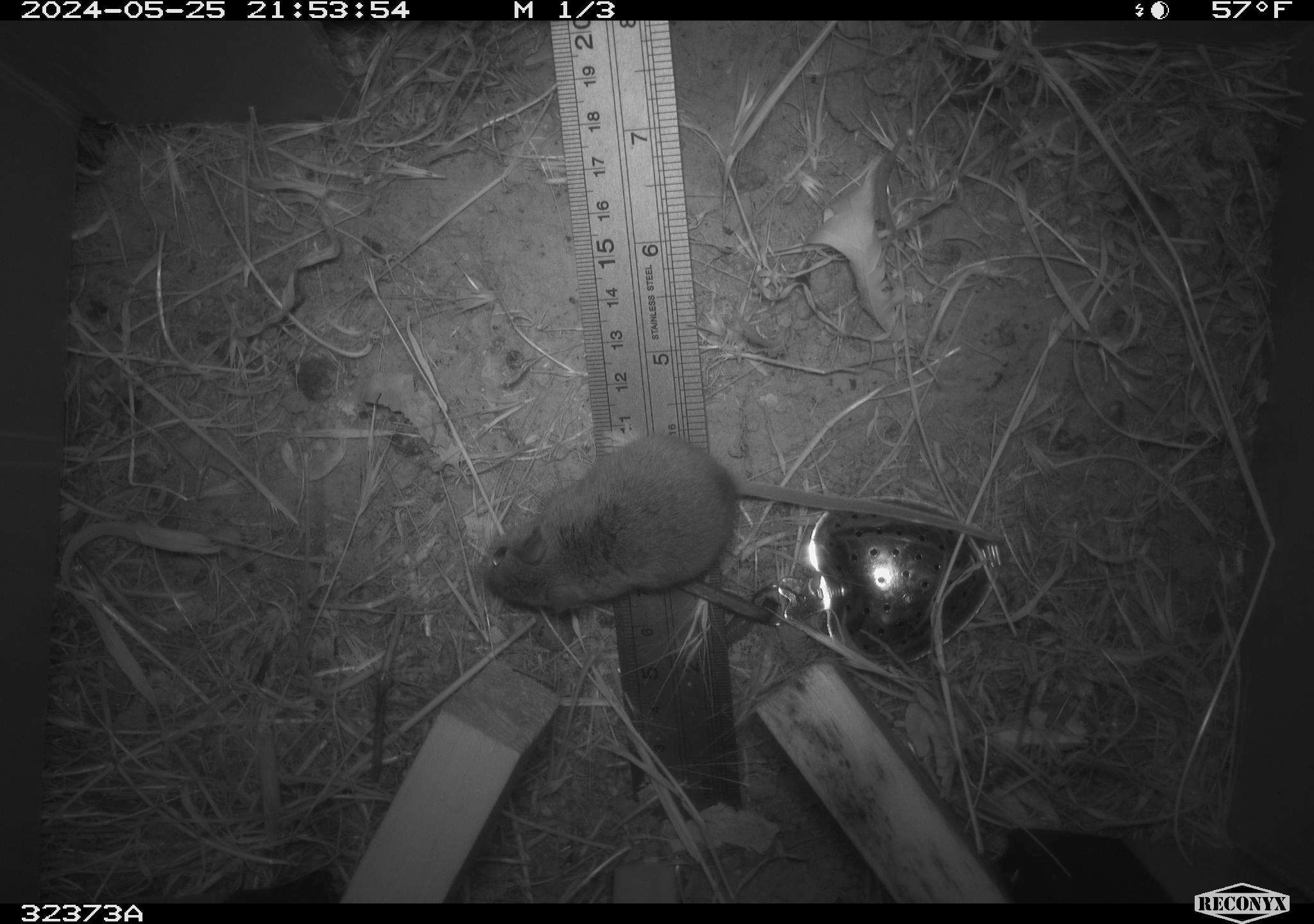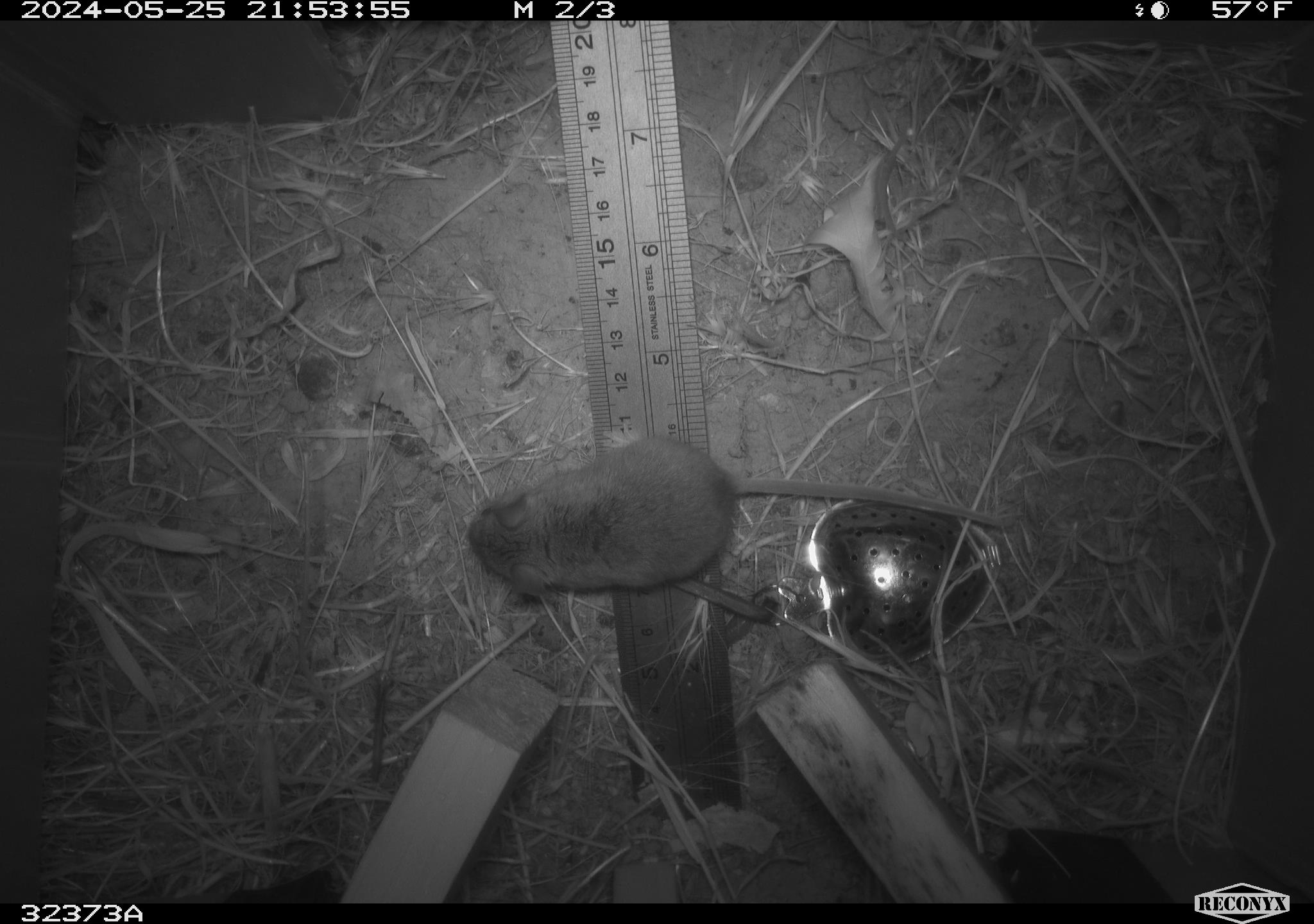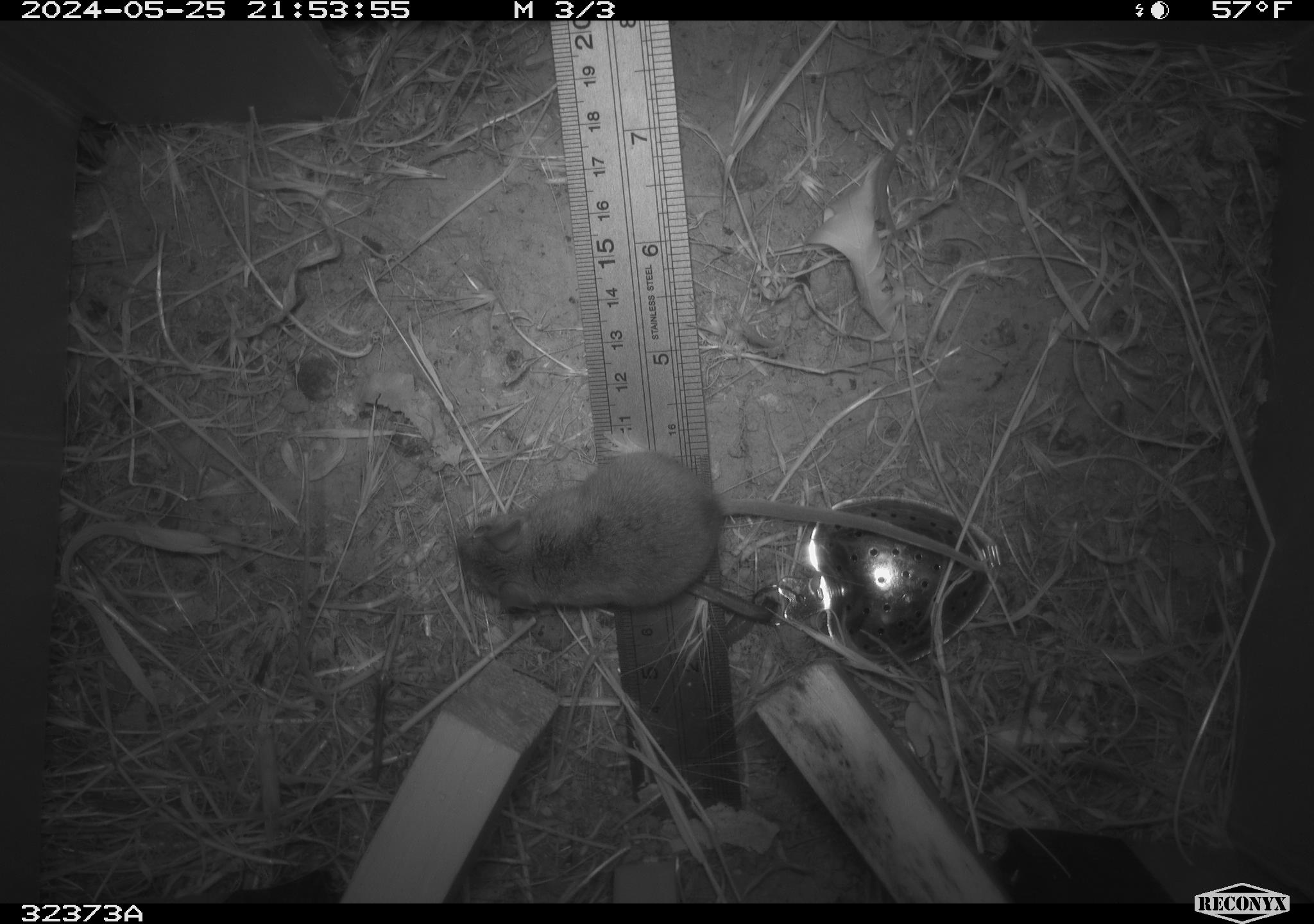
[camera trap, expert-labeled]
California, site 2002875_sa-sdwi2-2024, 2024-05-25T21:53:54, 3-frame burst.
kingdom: Animalia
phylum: Chordata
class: Mammalia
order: Rodentia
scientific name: Rodentia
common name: mouse species